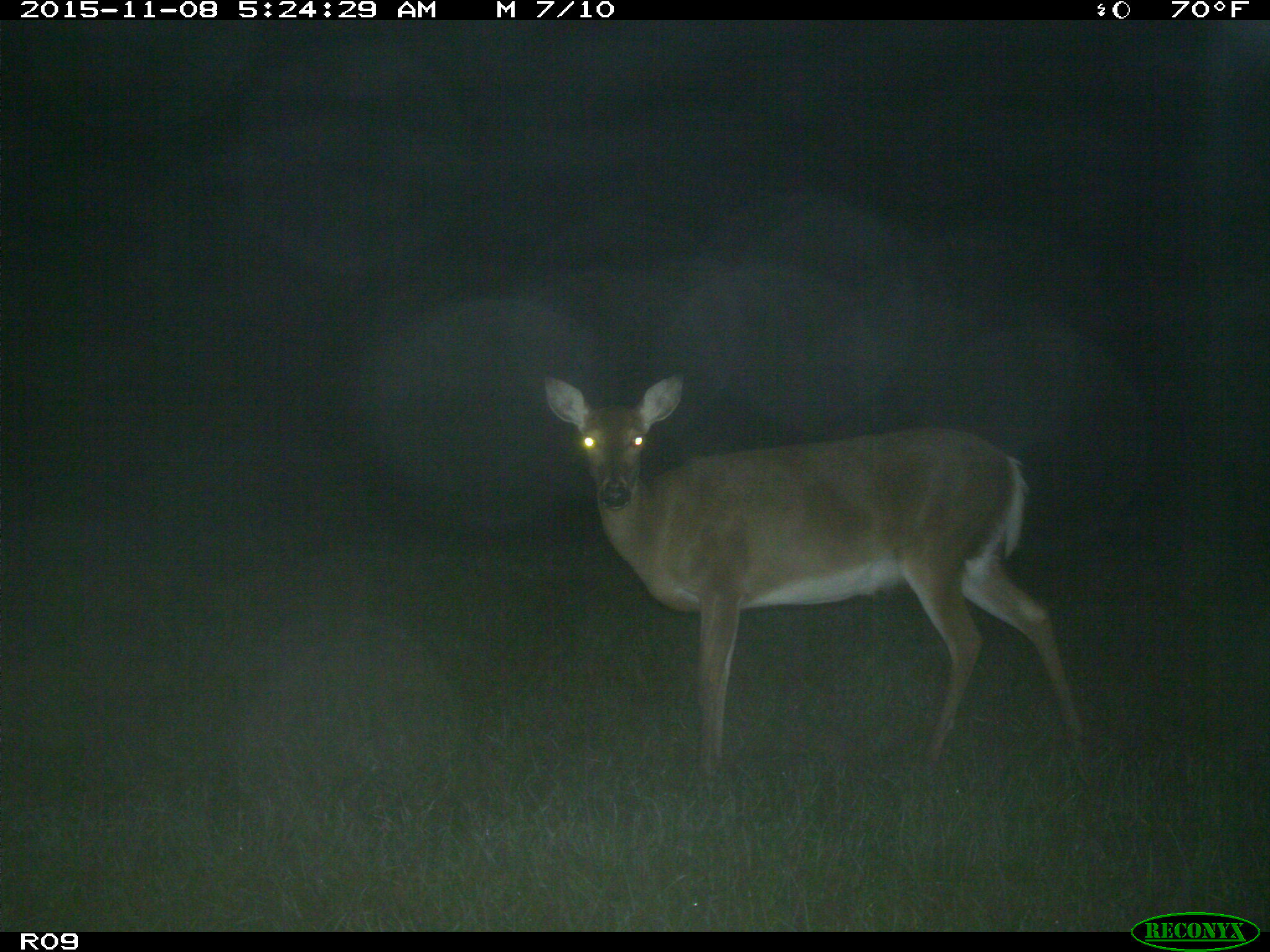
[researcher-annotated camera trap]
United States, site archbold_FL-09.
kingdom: Animalia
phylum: Chordata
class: Mammalia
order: Artiodactyla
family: Cervidae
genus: Odocoileus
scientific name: Odocoileus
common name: deer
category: unidentified deer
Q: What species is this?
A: Unidentified deer (deer) (Odocoileus).